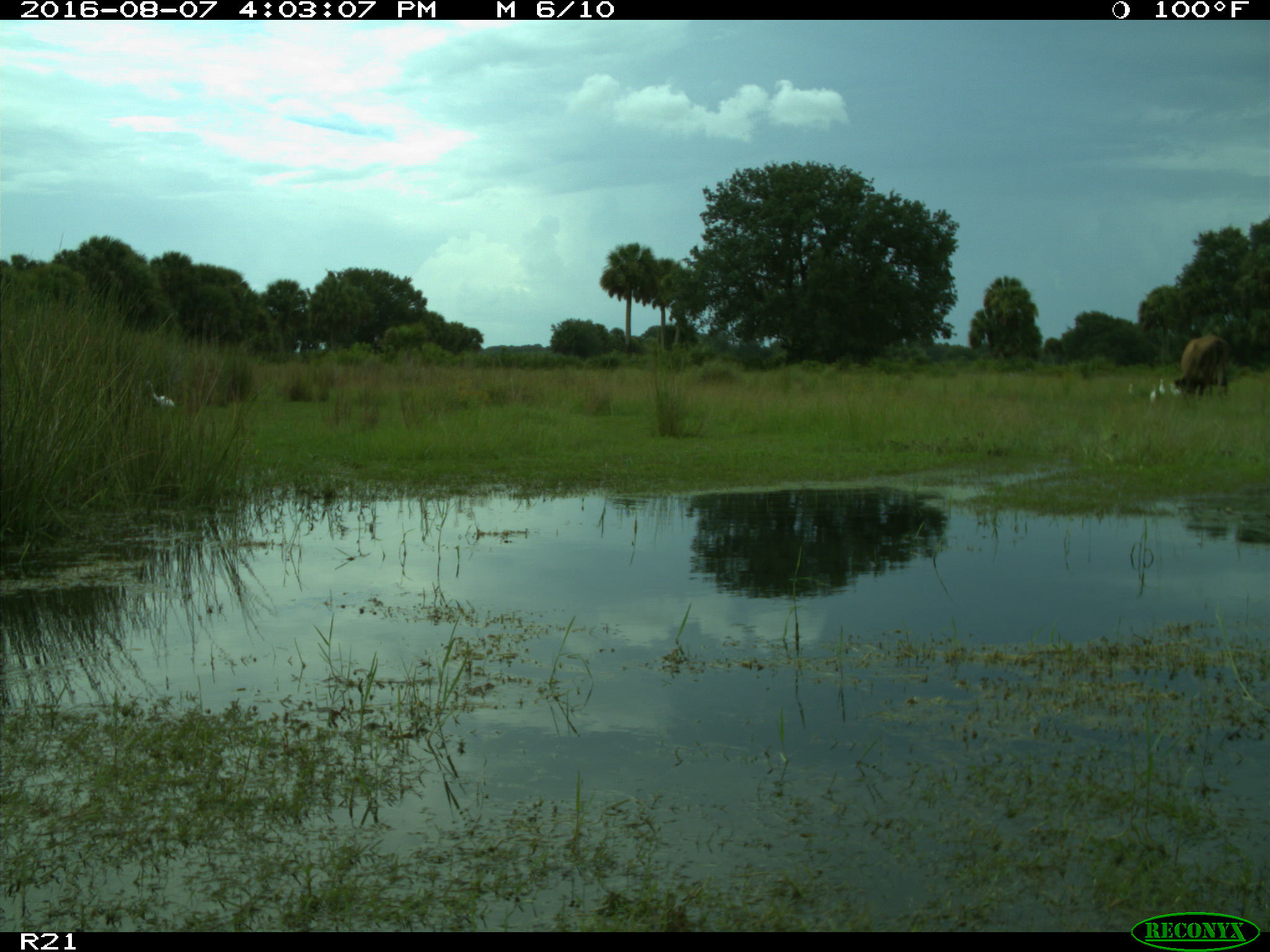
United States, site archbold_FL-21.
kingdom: Animalia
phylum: Chordata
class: Mammalia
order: Artiodactyla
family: Bovidae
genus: Bos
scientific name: Bos taurus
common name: domestic cow